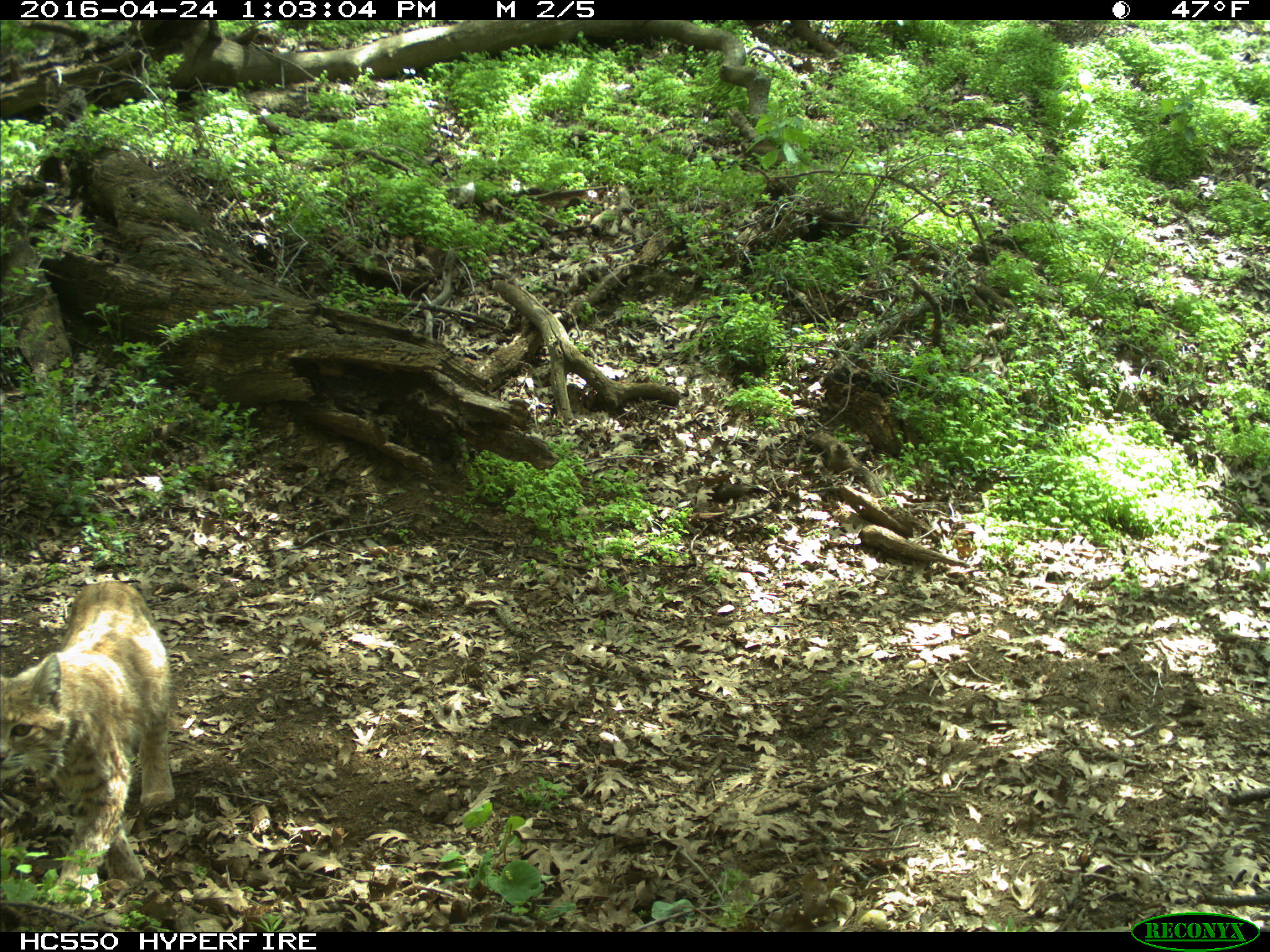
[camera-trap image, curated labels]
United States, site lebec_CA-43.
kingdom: Animalia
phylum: Chordata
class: Mammalia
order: Carnivora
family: Felidae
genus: Lynx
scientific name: Lynx rufus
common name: bobcat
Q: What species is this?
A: Lynx rufus (bobcat).